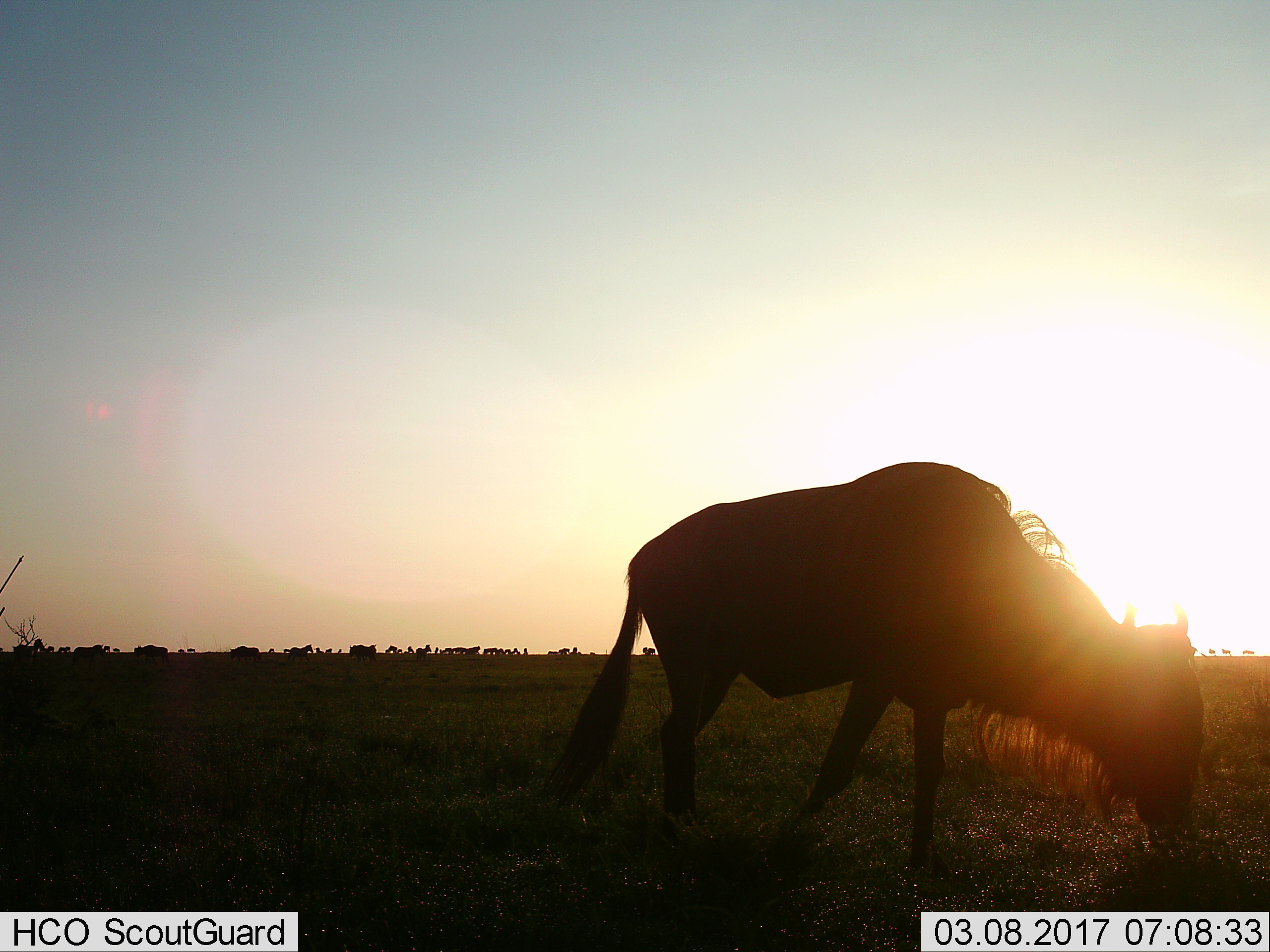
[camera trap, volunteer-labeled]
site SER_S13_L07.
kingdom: Animalia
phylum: Chordata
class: Mammalia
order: Artiodactyla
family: Bovidae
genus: Connochaetes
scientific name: Connochaetes taurinus taurinus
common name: blue wildebeest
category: wildebeestblue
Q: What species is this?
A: Wildebeestblue (blue wildebeest) (Connochaetes taurinus taurinus).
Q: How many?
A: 1.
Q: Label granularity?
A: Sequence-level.